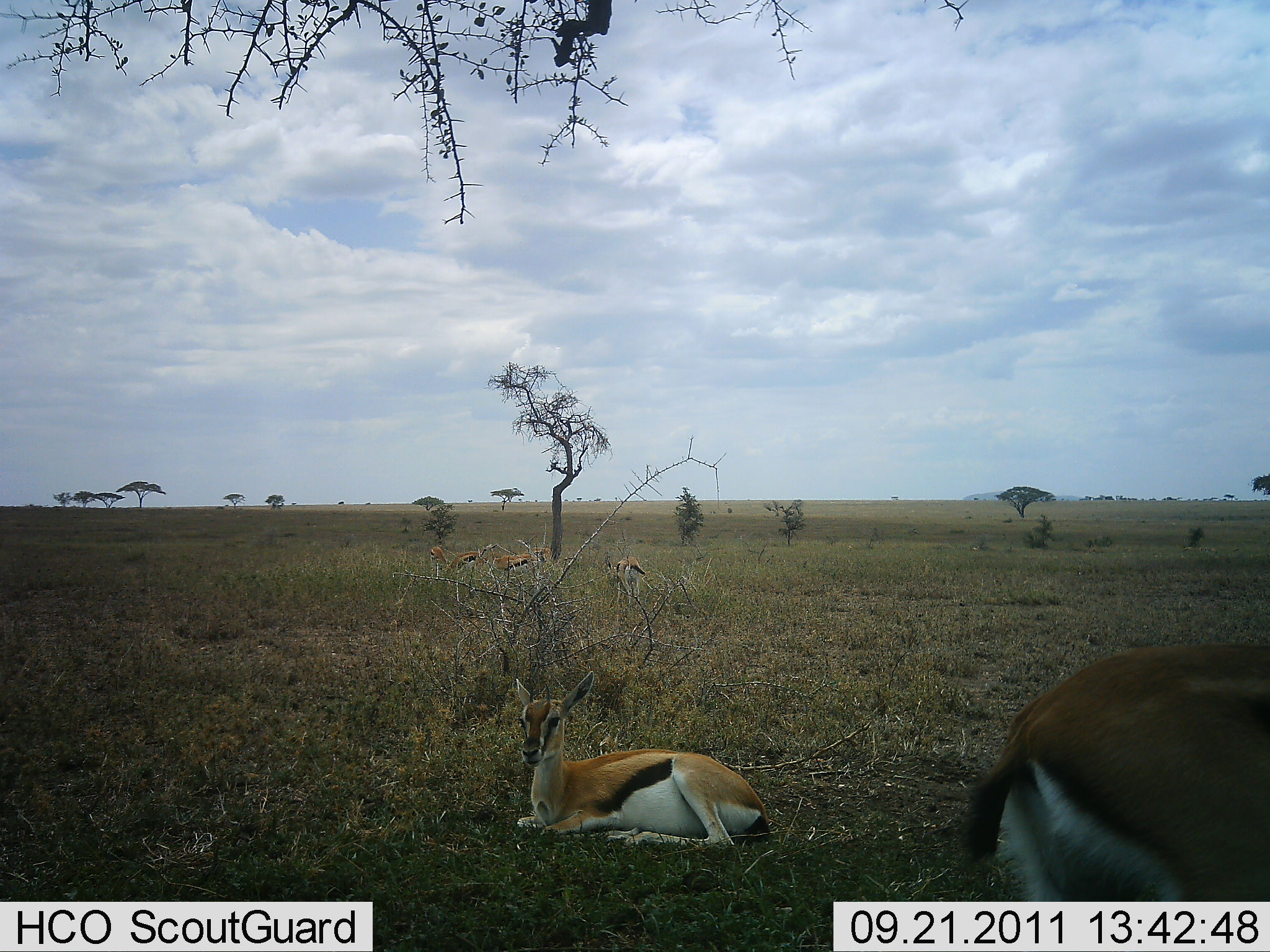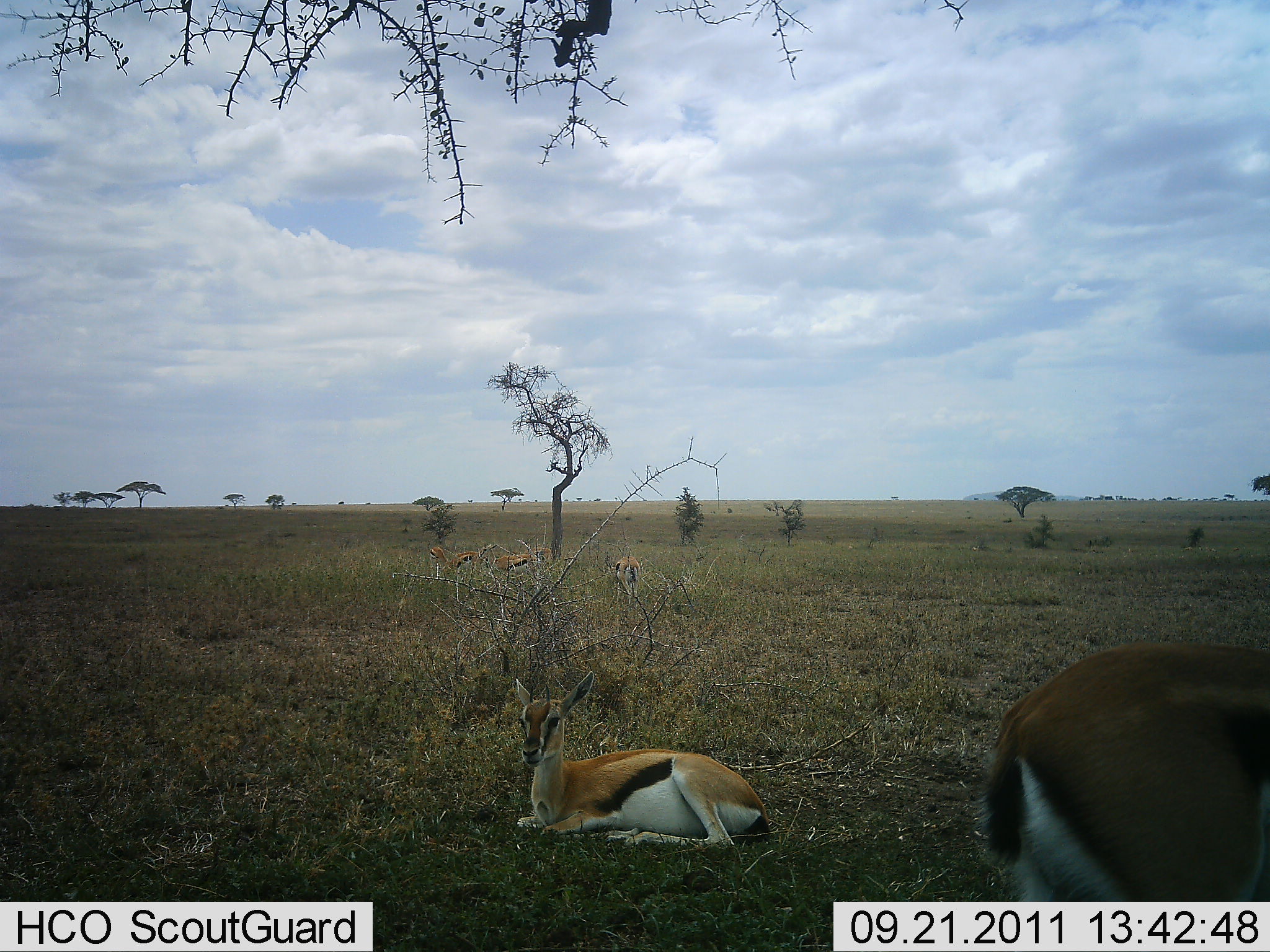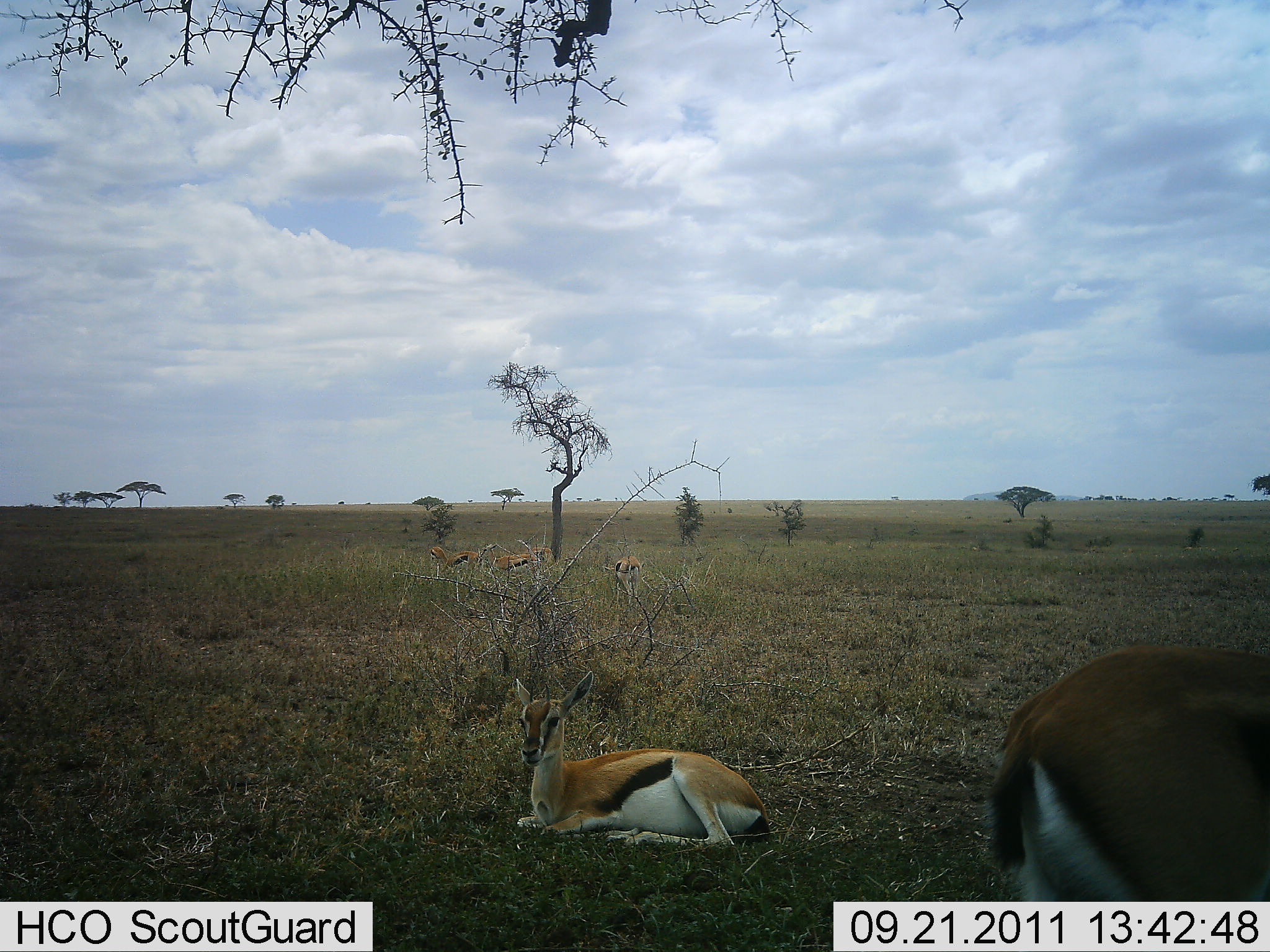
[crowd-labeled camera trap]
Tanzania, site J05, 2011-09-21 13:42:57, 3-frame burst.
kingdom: Animalia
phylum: Chordata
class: Mammalia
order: Artiodactyla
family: Bovidae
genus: Eudorcas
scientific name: Eudorcas thomsonii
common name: thomson's gazelle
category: gazellethomsons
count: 2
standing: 64%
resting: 100%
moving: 9%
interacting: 0%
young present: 9%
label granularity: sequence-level